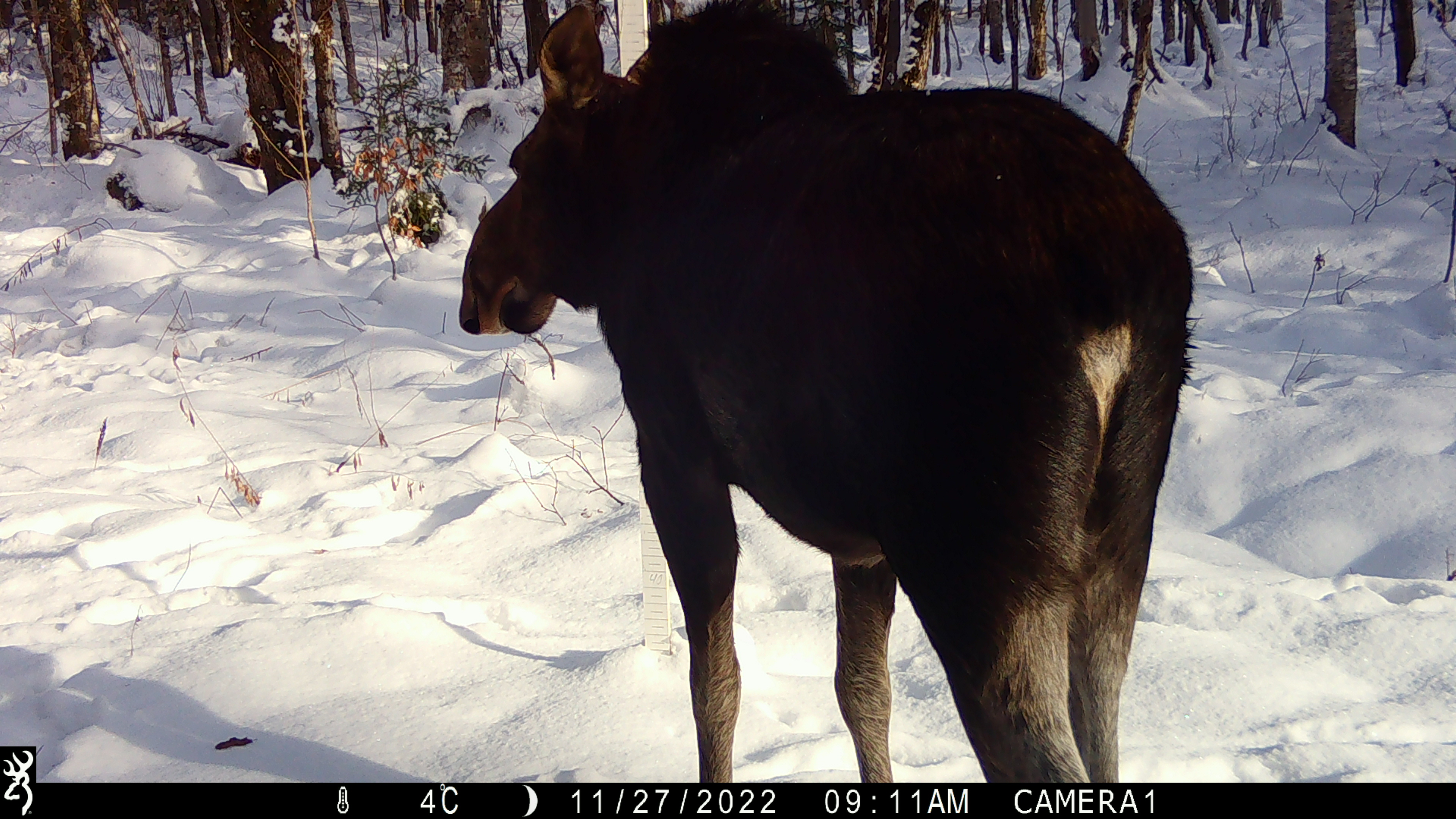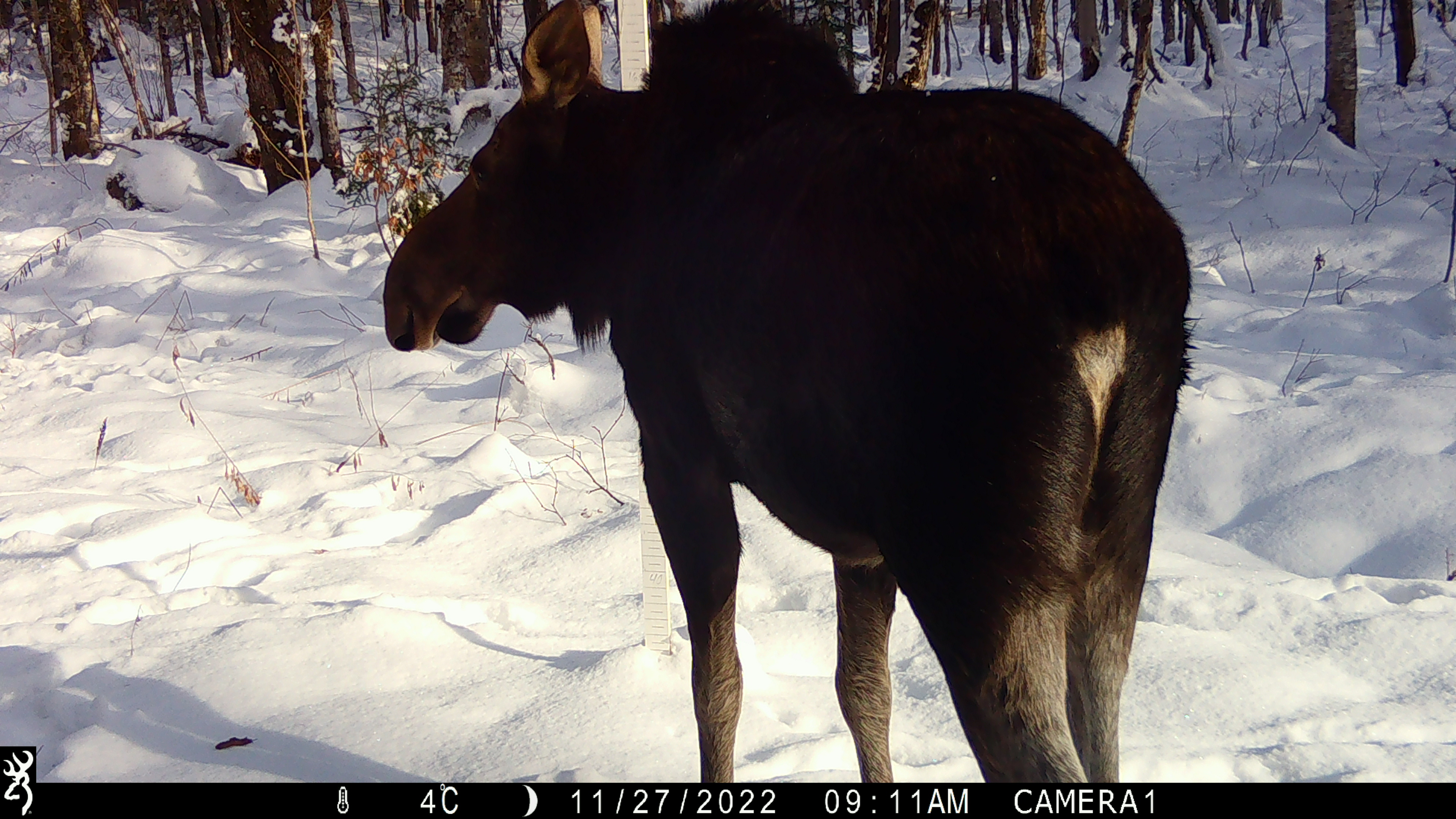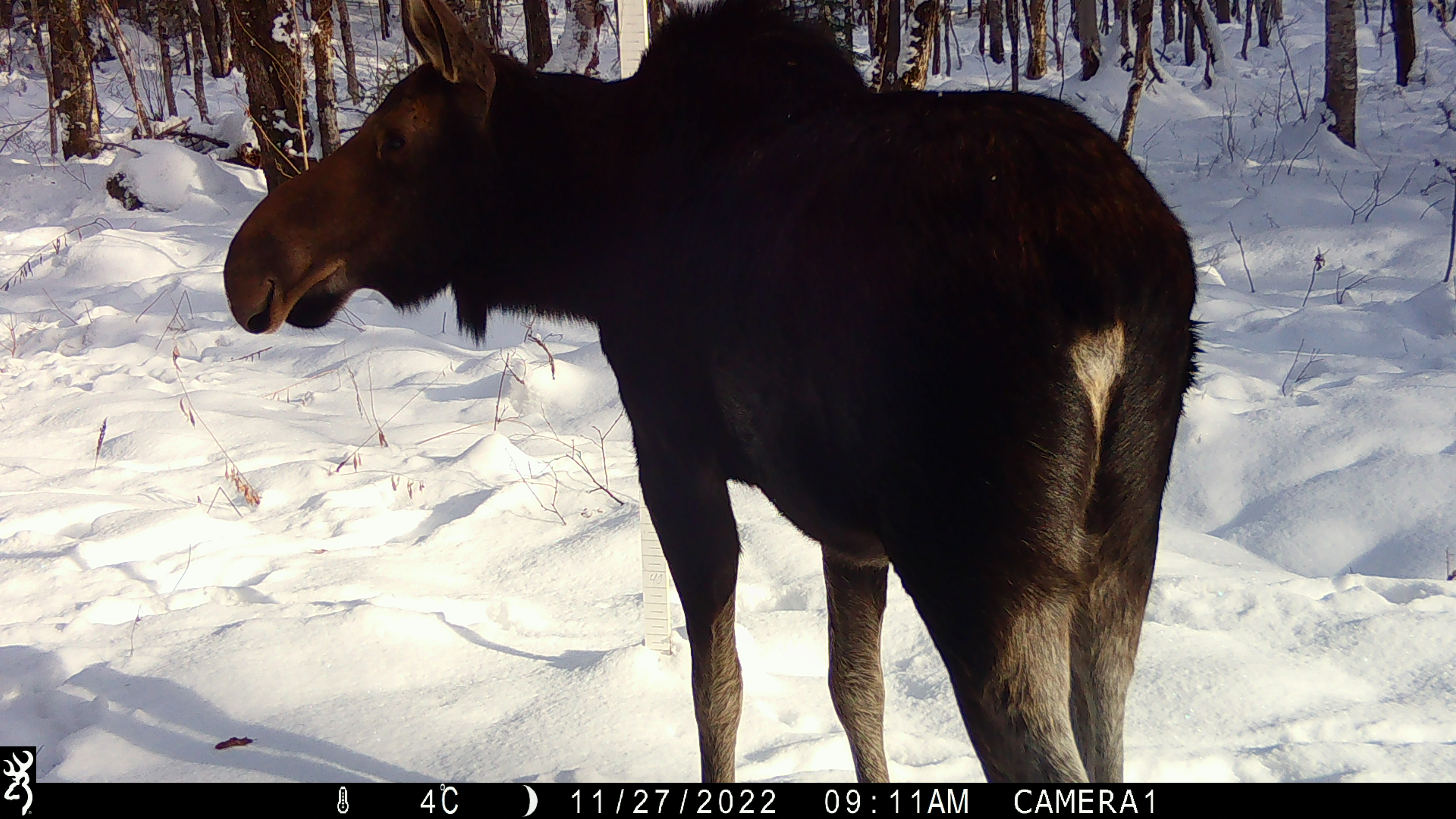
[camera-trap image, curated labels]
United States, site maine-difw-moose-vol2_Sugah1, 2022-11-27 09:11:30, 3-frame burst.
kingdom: Animalia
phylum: Chordata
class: Mammalia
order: Artiodactyla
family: Cervidae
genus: Alces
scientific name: Alces alces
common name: moose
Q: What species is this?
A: Moose (Alces alces).